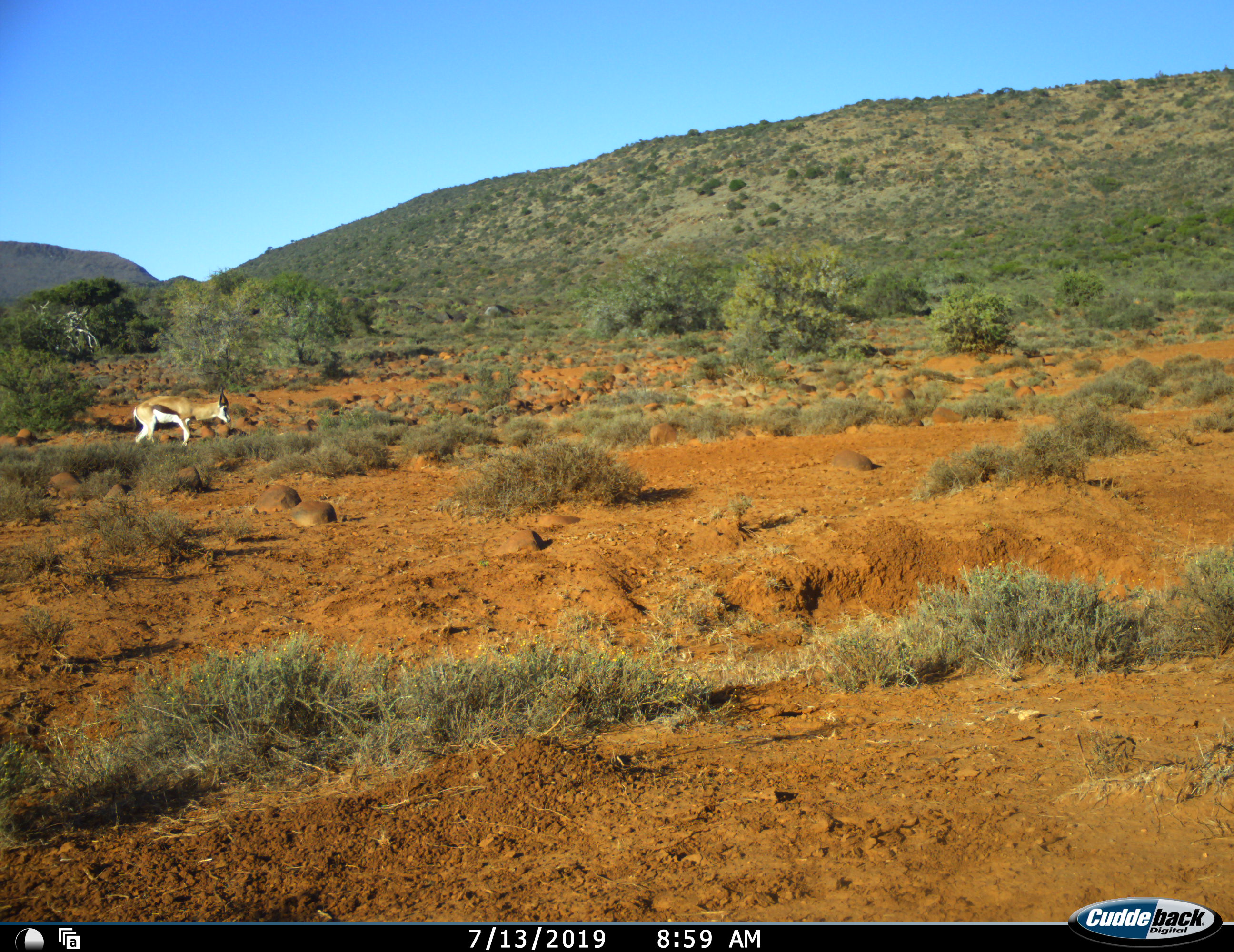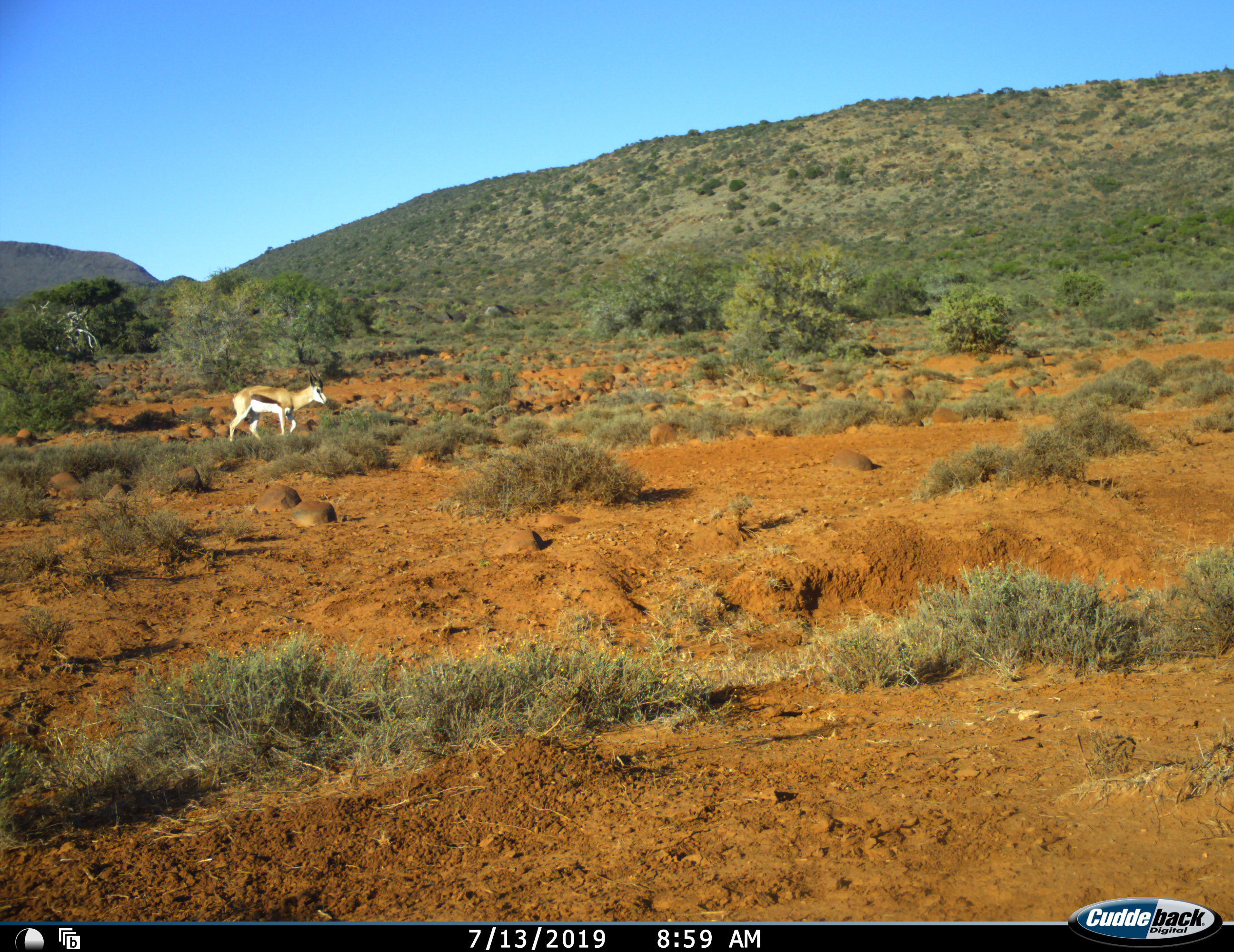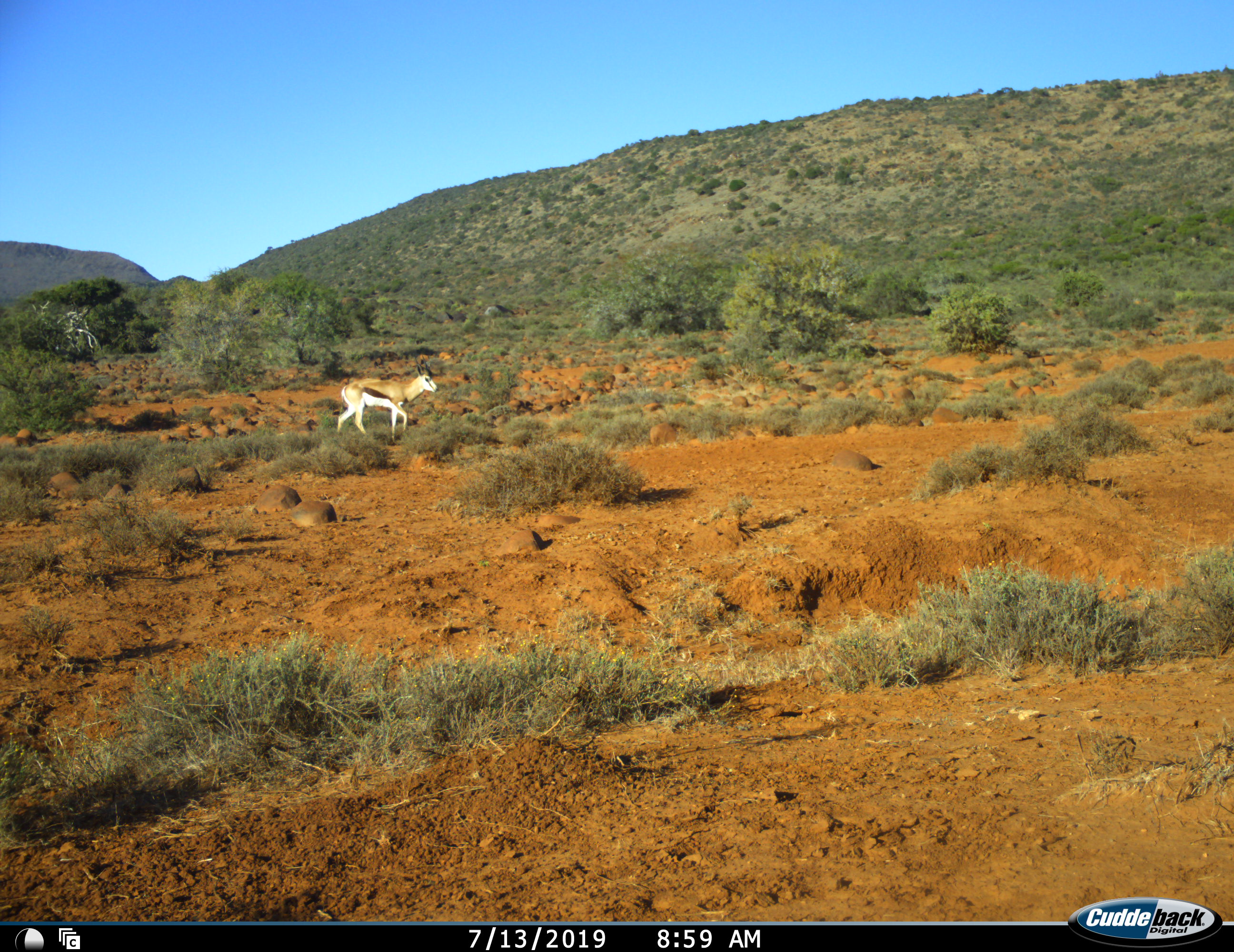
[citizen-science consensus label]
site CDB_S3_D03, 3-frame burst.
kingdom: Animalia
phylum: Chordata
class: Mammalia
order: Artiodactyla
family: Bovidae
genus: Antidorcas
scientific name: Antidorcas marsupialis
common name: springbok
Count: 1.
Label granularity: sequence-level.